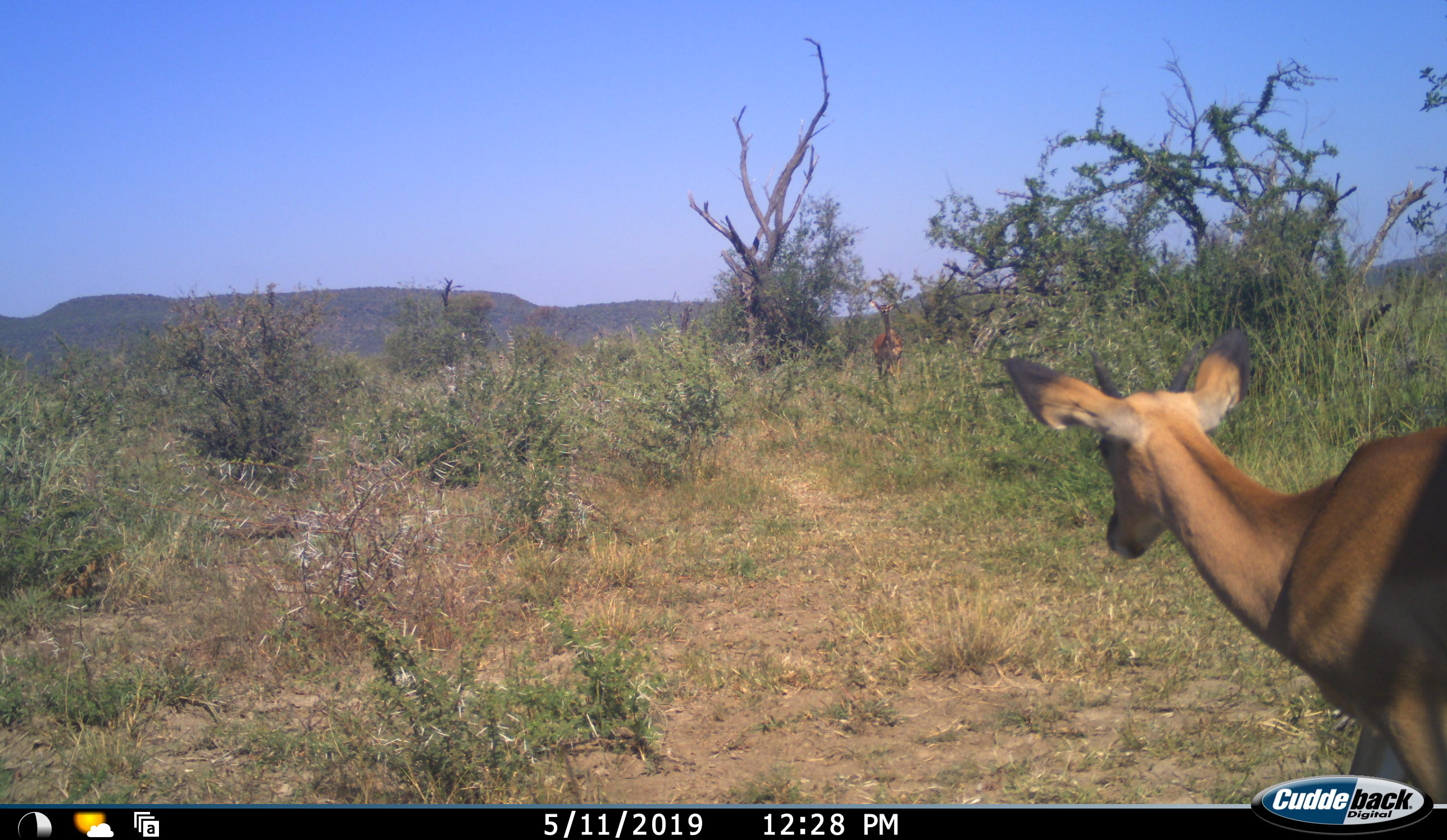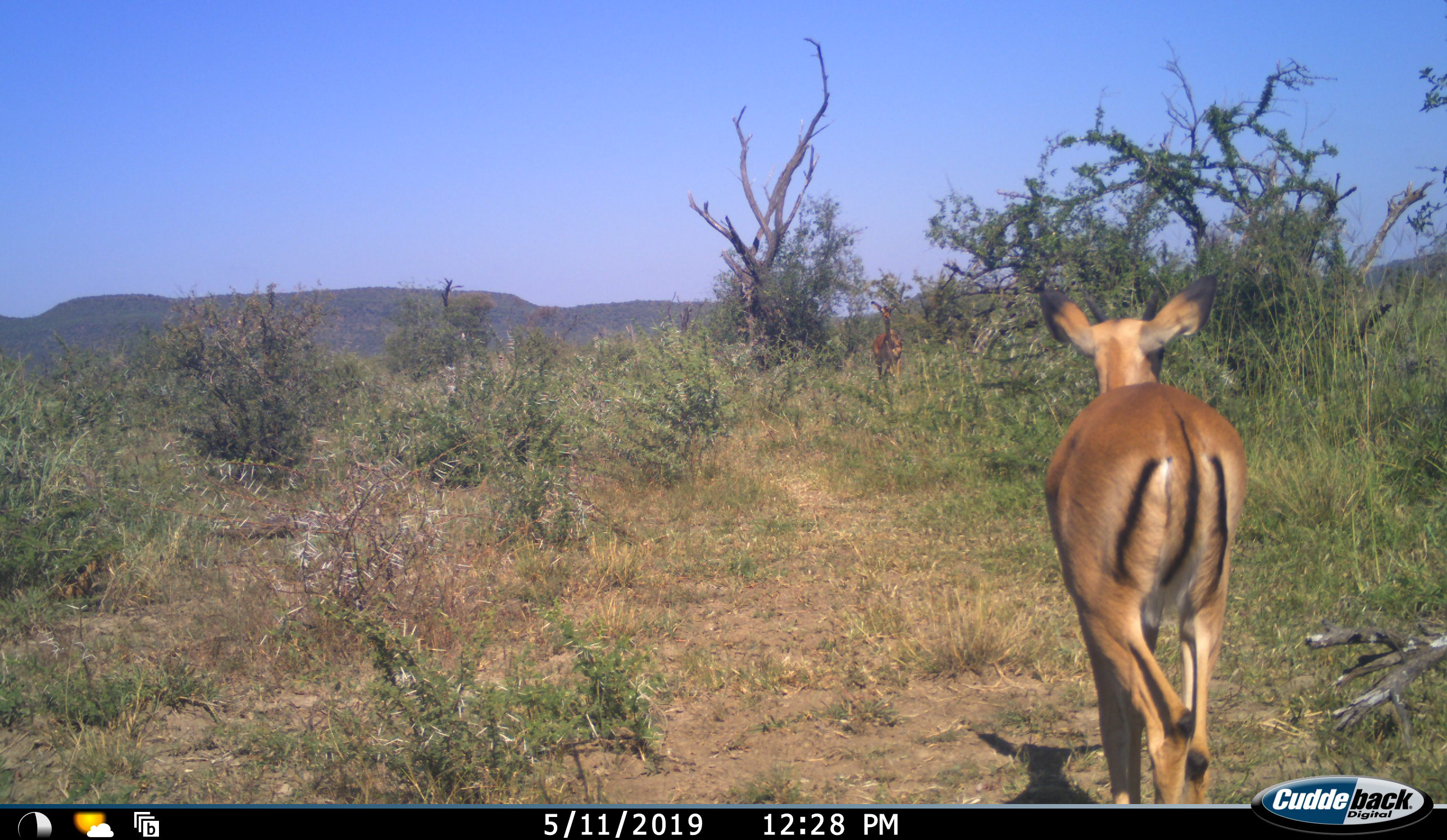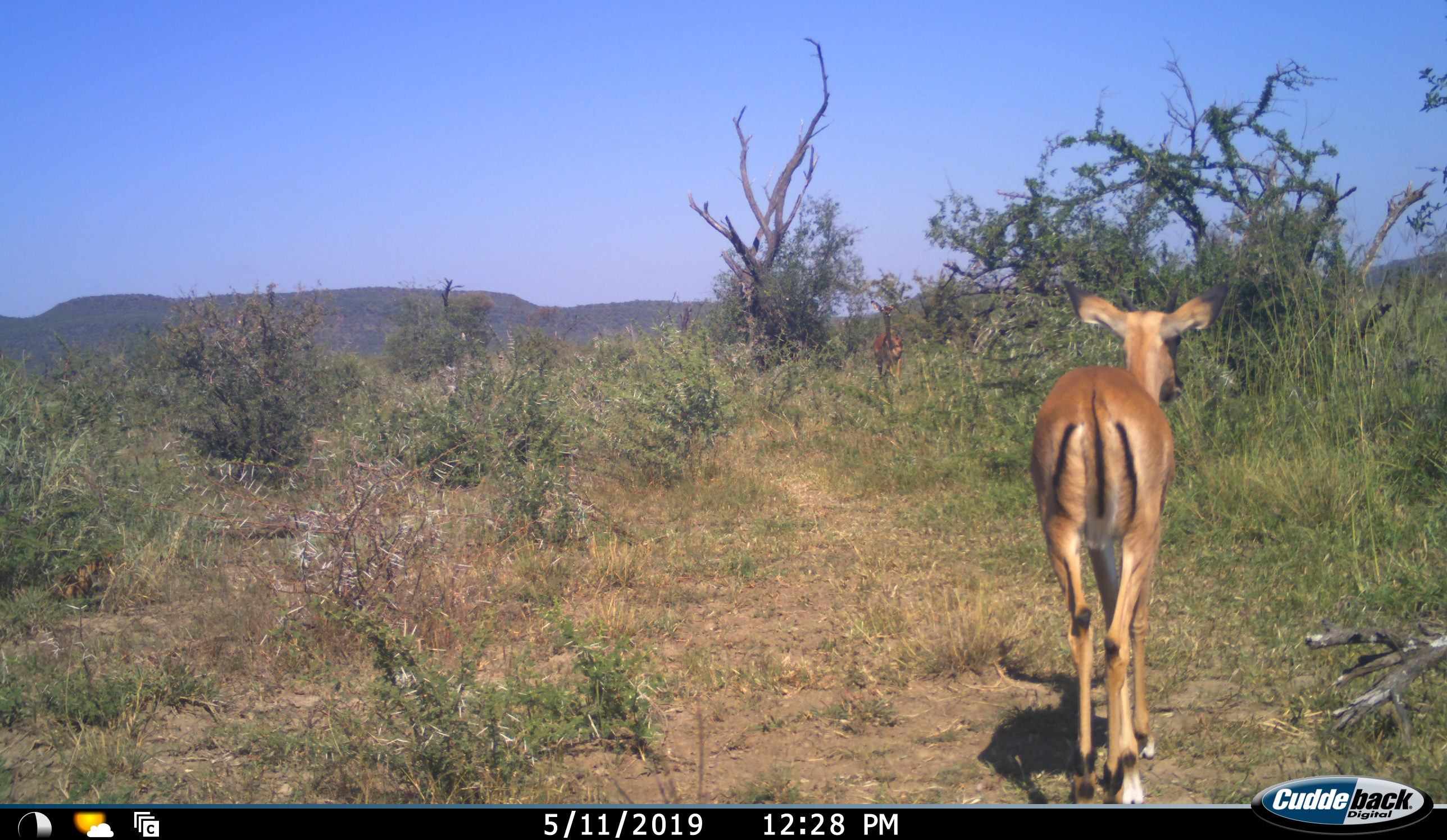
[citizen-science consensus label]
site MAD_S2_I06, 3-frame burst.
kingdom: Animalia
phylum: Chordata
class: Mammalia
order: Artiodactyla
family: Bovidae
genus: Aepyceros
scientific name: Aepyceros melampus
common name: impala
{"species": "impala (Aepyceros melampus)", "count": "2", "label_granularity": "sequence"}